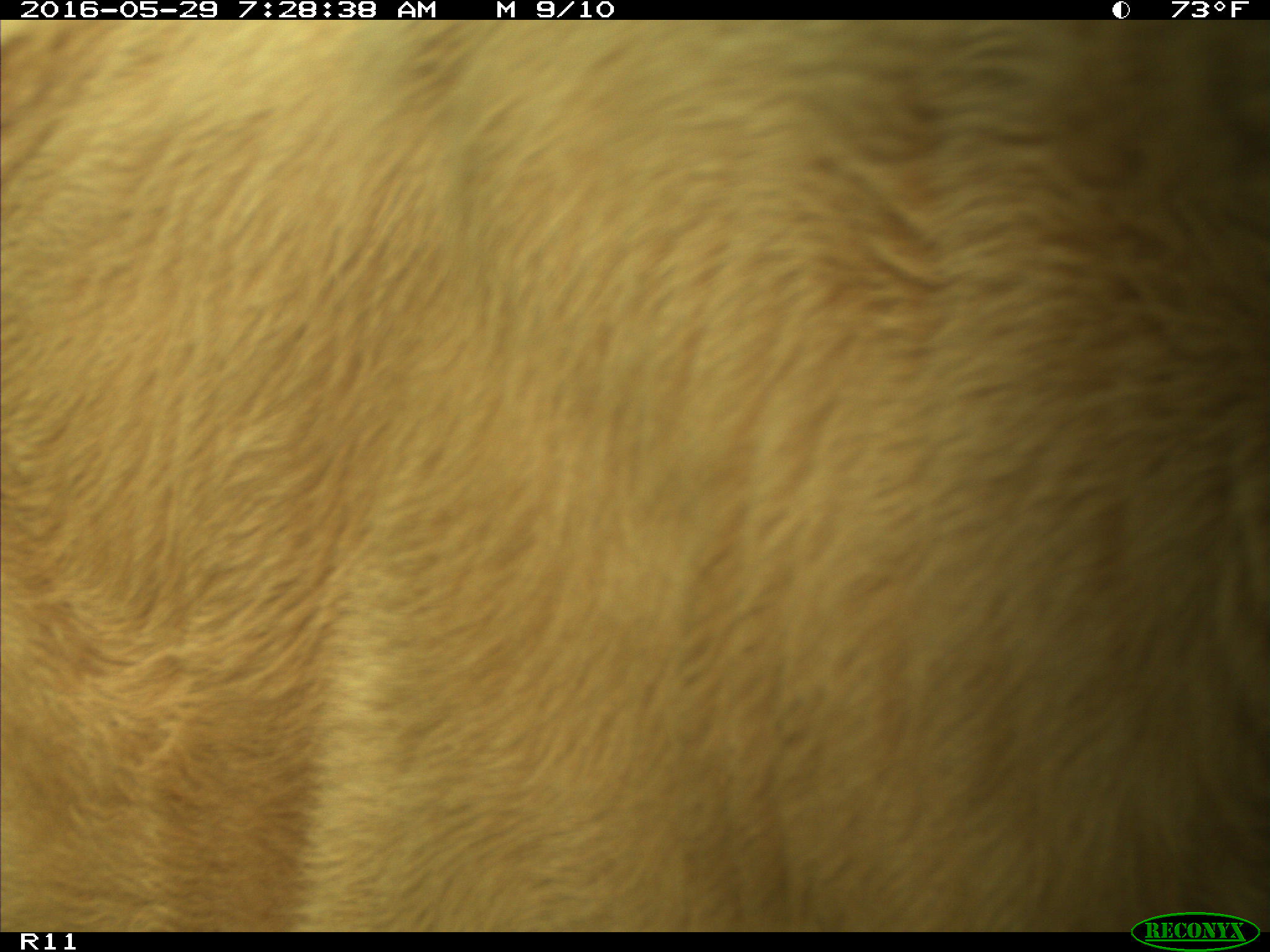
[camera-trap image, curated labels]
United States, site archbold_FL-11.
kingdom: Animalia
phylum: Chordata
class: Mammalia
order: Artiodactyla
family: Bovidae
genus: Bos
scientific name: Bos taurus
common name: domestic cow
Bos taurus (domestic cow).